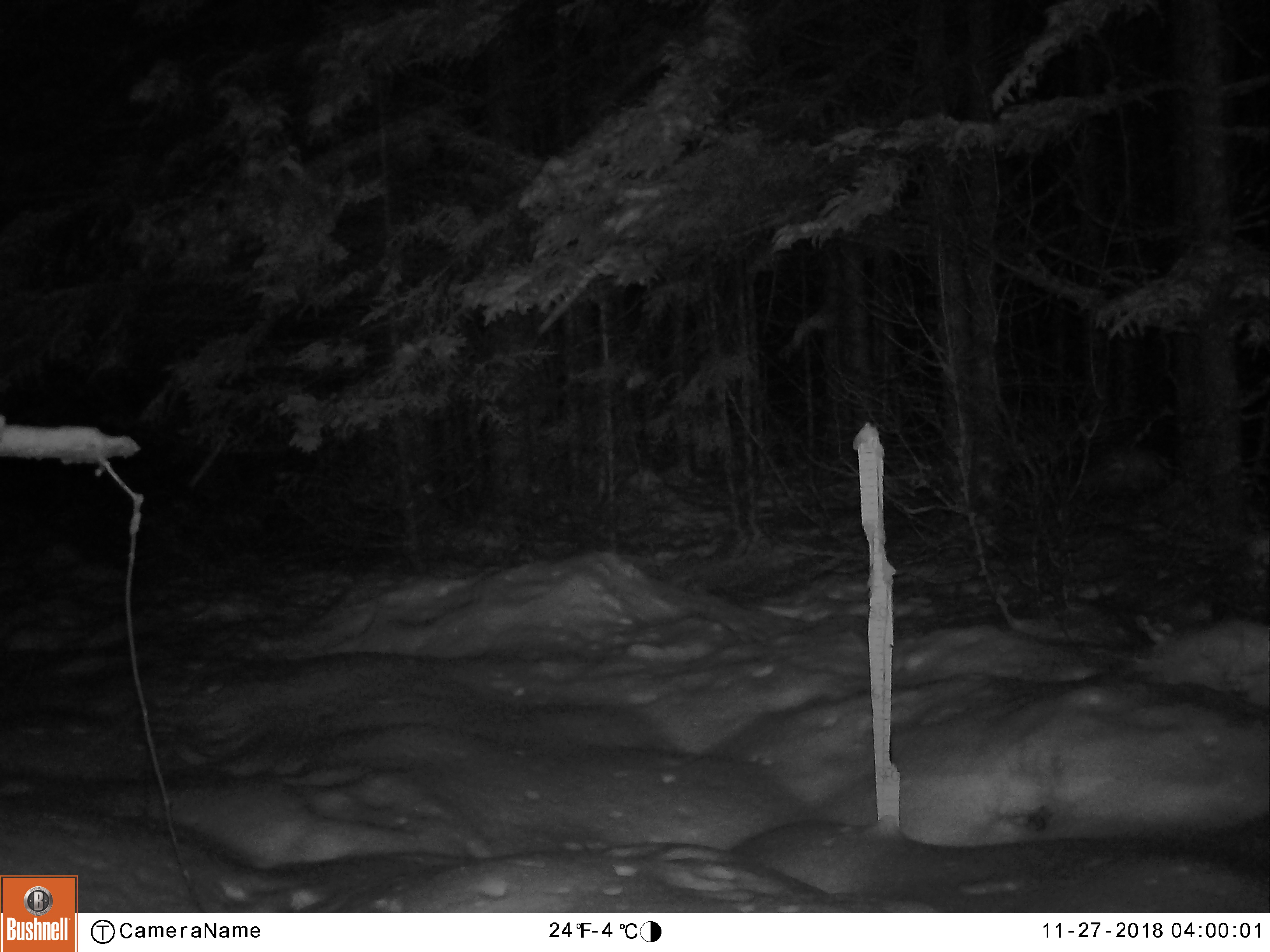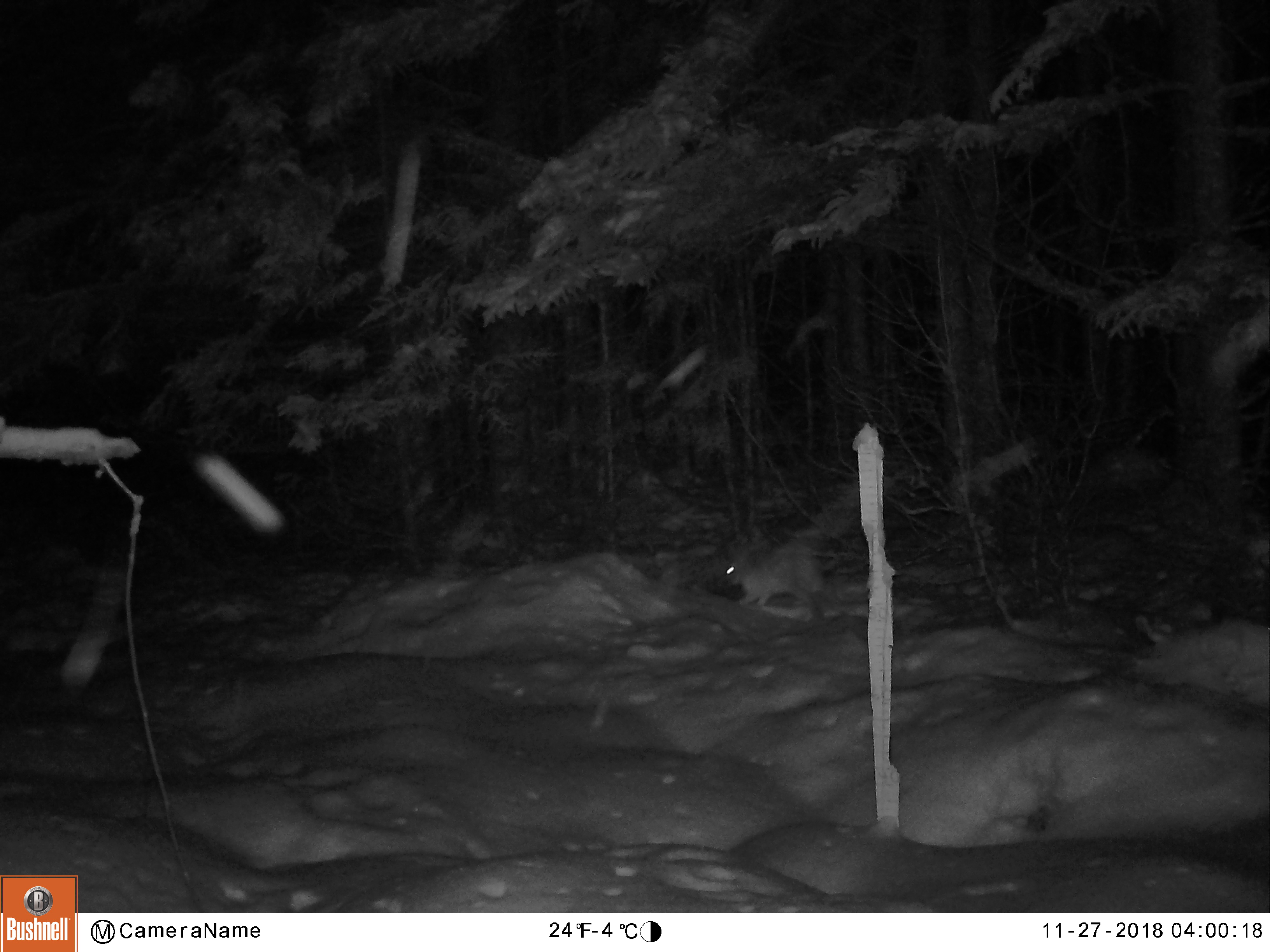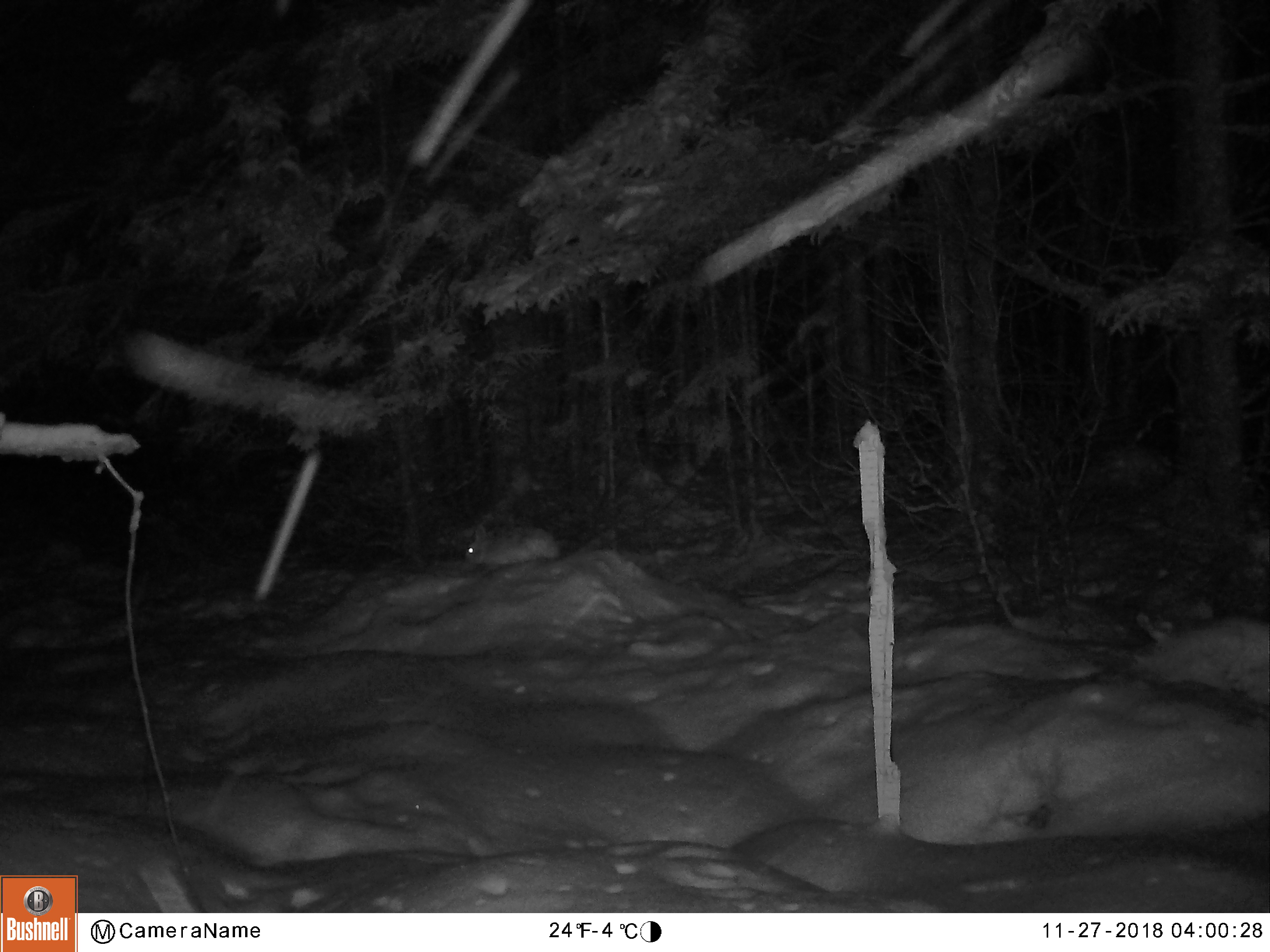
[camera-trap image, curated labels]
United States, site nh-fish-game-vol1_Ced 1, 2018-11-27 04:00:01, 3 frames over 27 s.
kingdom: Animalia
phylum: Chordata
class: Mammalia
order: Lagomorpha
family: Leporidae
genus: Lepus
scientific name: Lepus americanus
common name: snowshoe hare